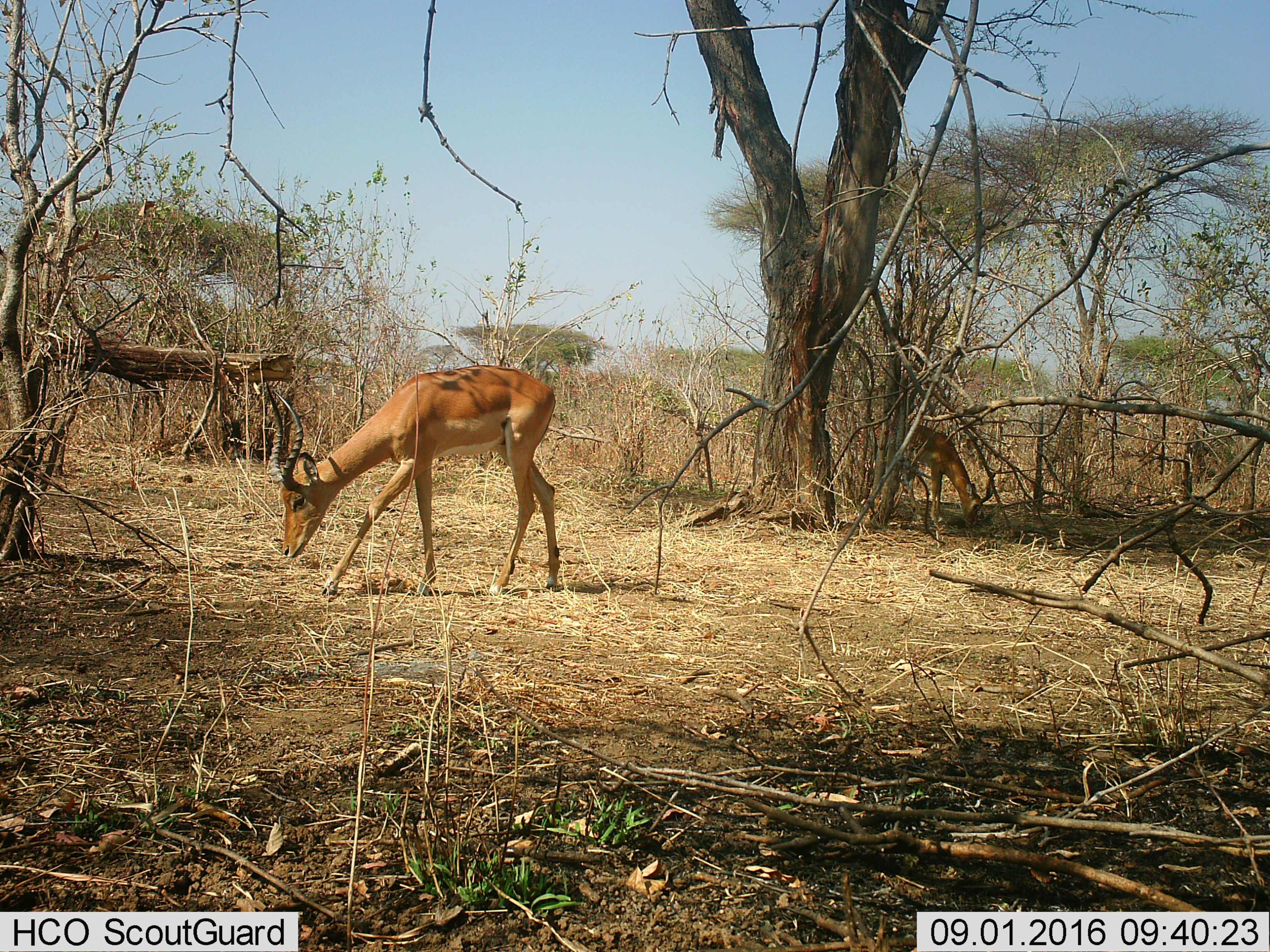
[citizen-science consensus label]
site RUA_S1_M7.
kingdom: Animalia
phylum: Chordata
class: Mammalia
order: Artiodactyla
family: Bovidae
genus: Aepyceros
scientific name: Aepyceros melampus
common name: impala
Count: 2.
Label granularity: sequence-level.